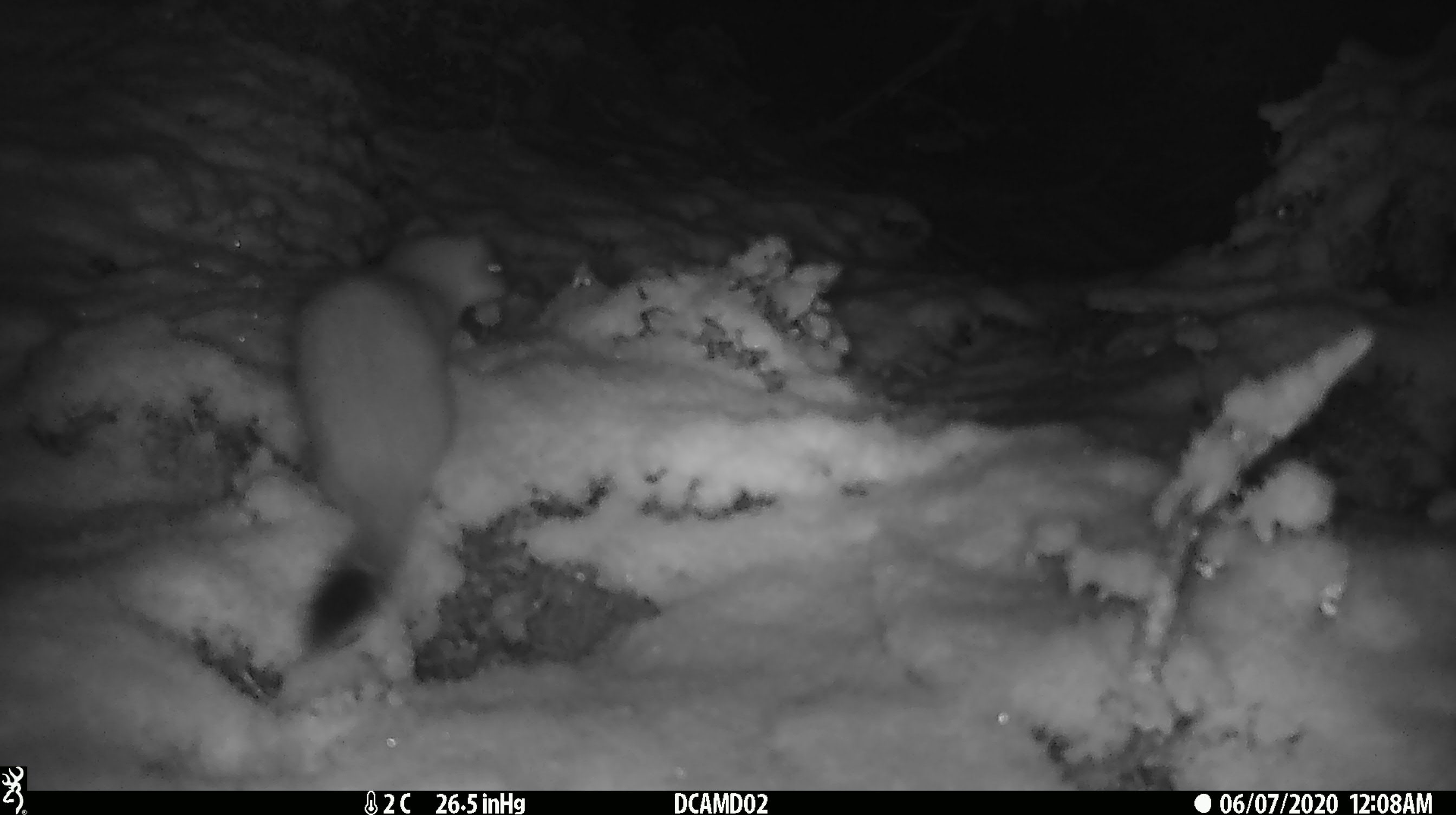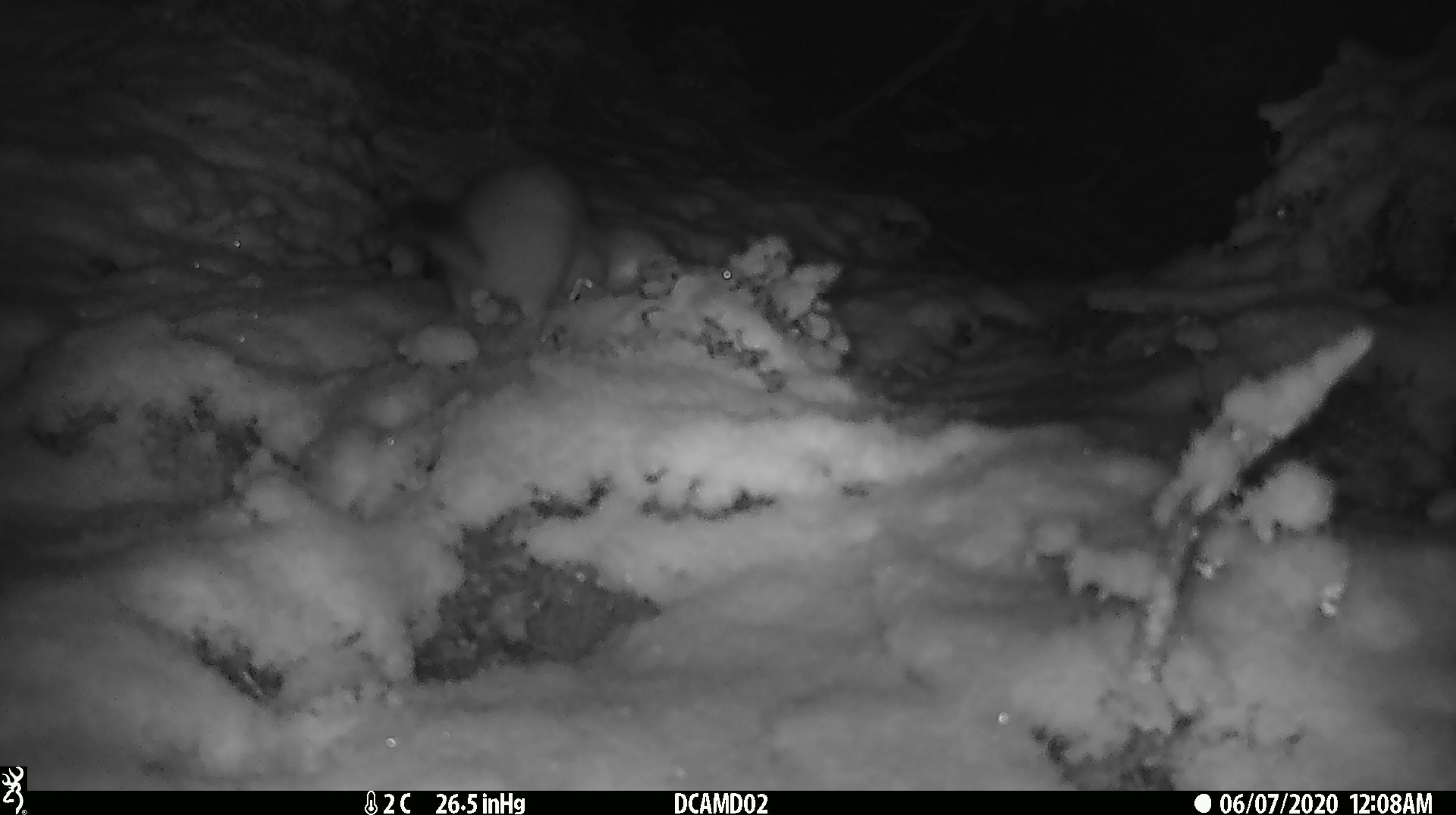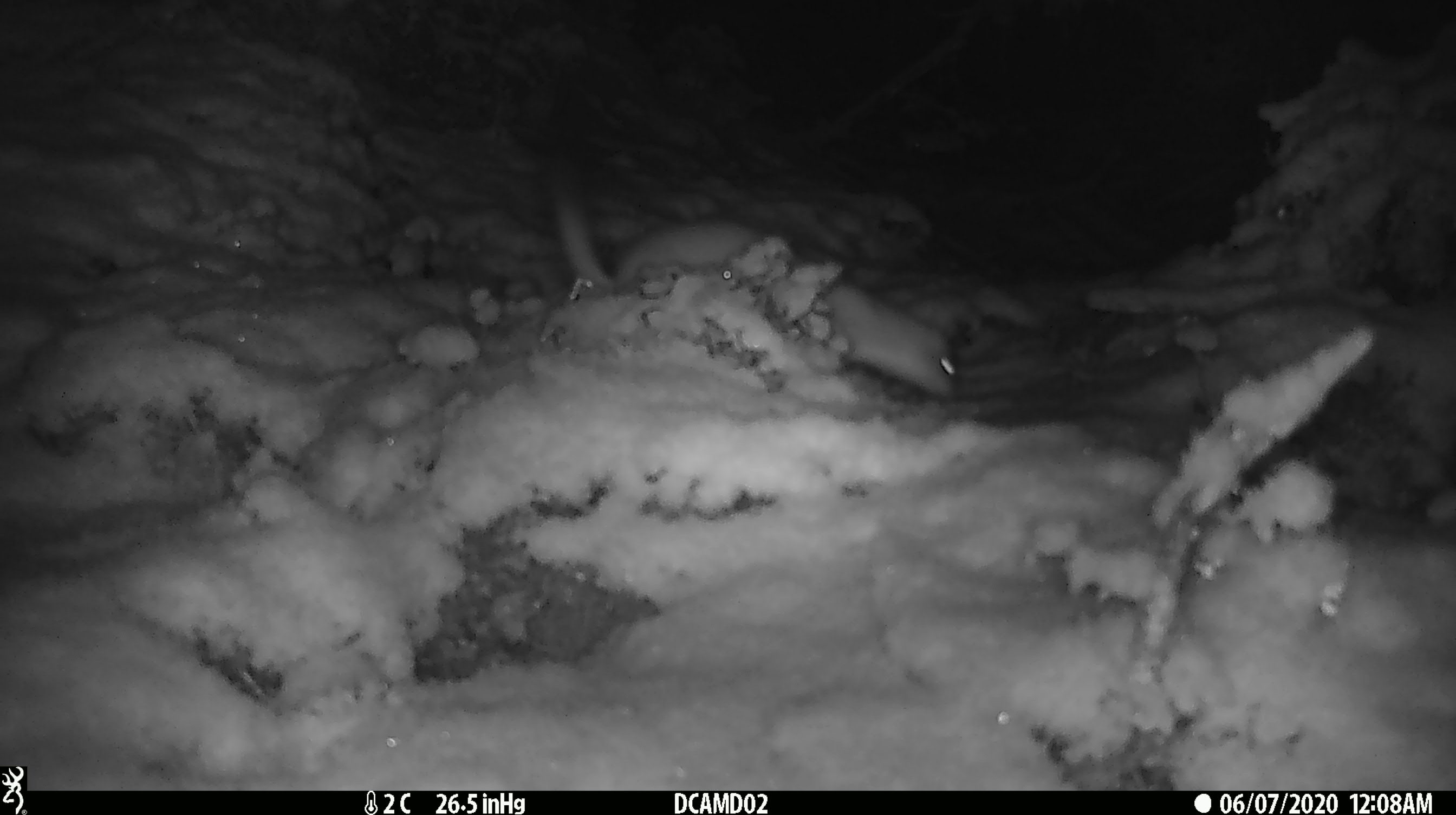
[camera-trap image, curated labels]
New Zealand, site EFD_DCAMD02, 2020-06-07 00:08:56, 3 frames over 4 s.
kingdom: Animalia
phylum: Chordata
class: Mammalia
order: Carnivora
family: Mustelidae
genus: Mustela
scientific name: Mustela erminea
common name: stoat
Stoat (Mustela erminea).